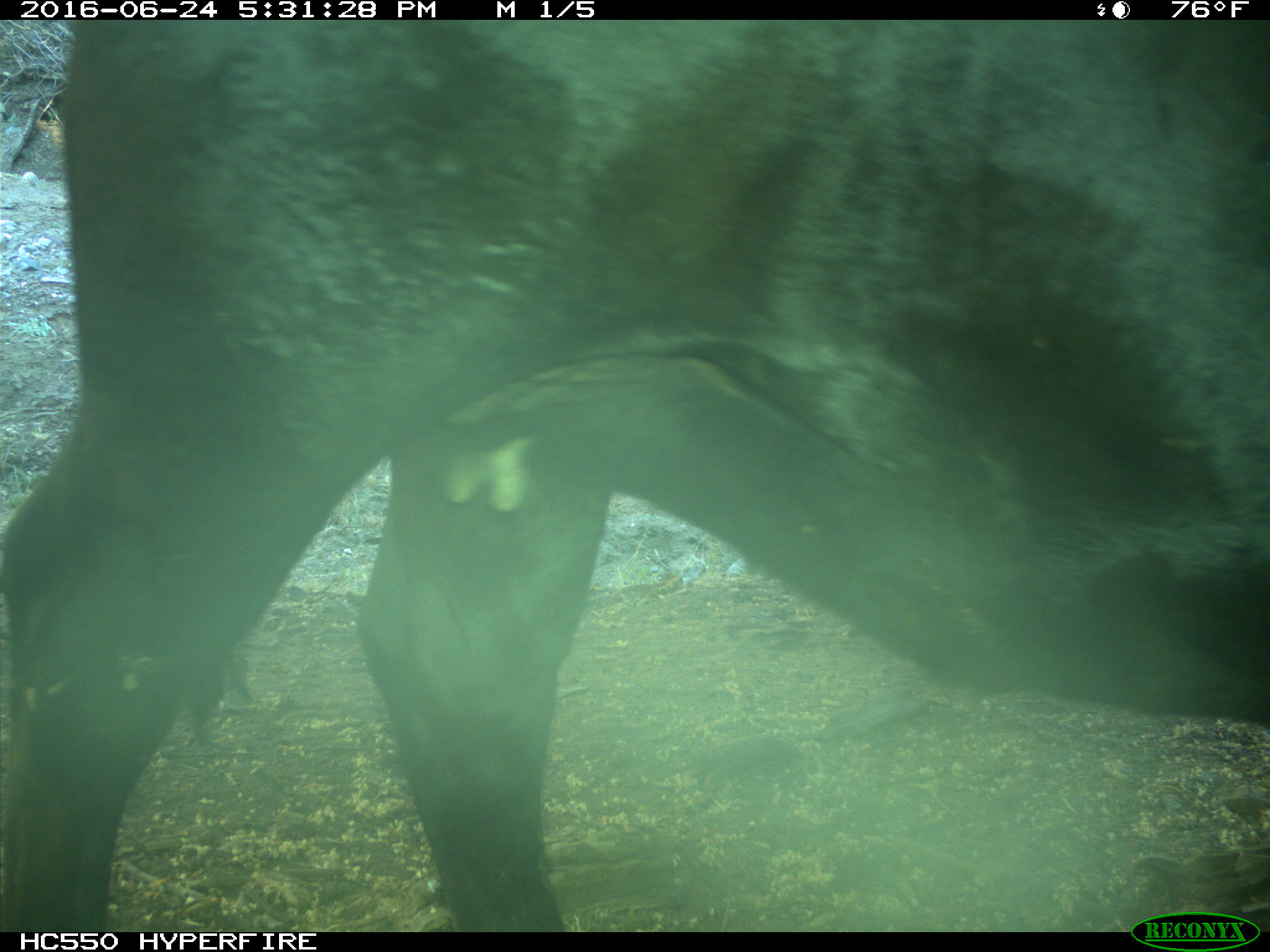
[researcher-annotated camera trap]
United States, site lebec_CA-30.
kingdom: Animalia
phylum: Chordata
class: Mammalia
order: Artiodactyla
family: Bovidae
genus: Bos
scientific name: Bos taurus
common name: domestic cow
Bos taurus (domestic cow).